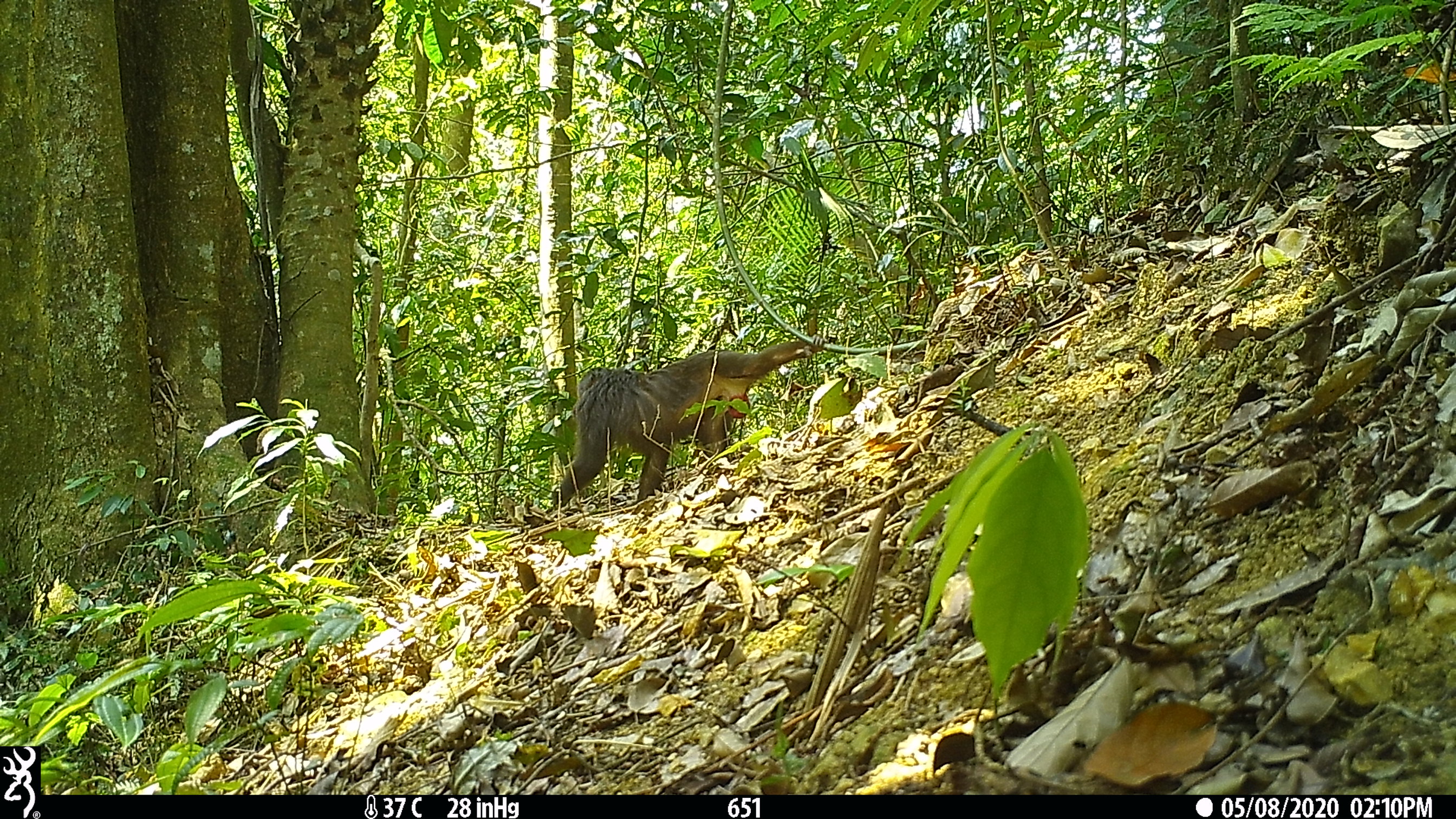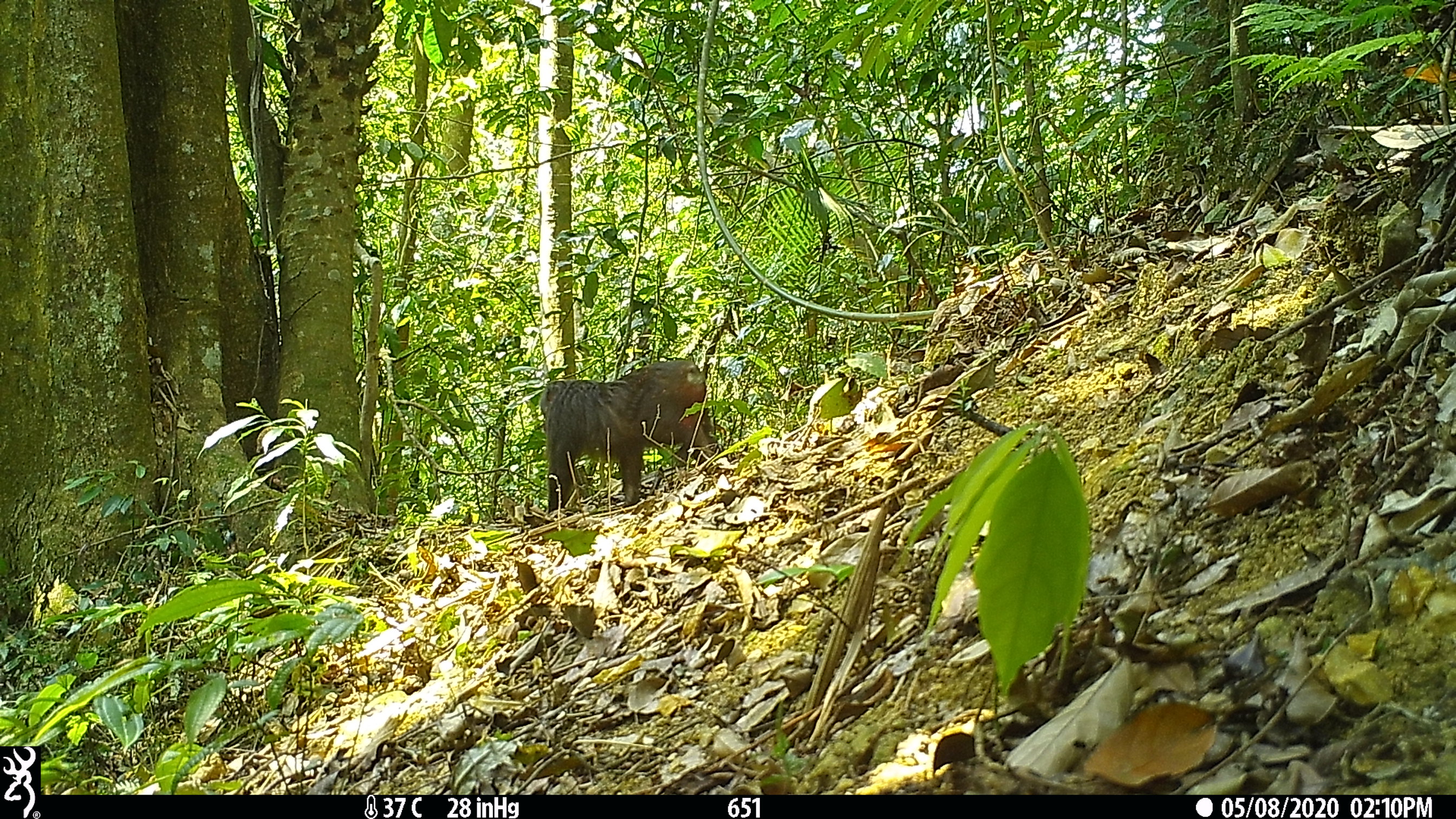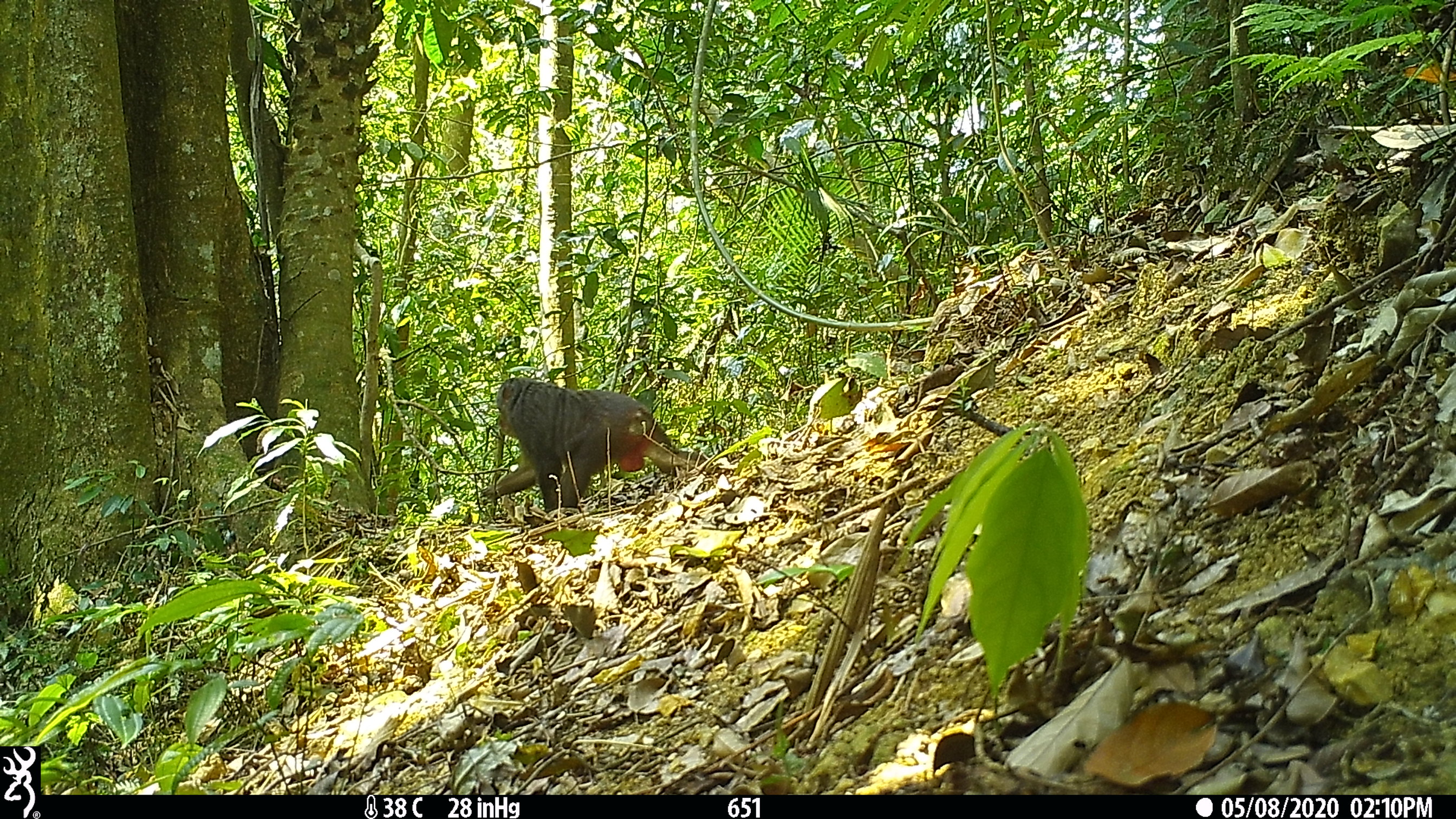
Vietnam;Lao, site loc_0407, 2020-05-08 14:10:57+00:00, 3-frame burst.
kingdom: Animalia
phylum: Chordata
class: Mammalia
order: Primates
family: Cercopithecidae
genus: Macaca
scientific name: Macaca arctoides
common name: stump-tailed macaque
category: stump tailed macaque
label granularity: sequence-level